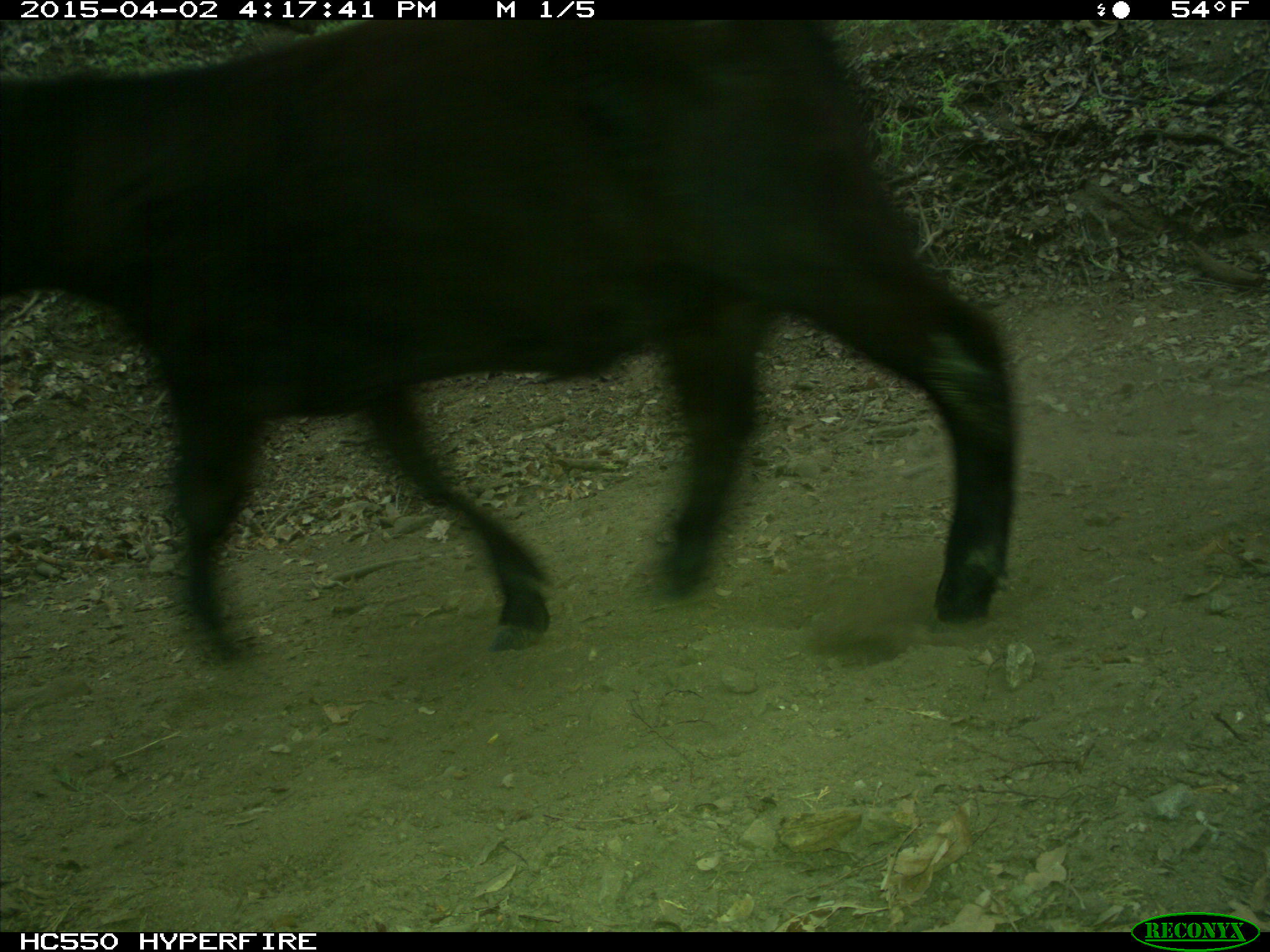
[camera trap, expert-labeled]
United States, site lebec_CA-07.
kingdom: Animalia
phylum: Chordata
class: Mammalia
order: Artiodactyla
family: Bovidae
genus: Bos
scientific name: Bos taurus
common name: domestic cow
Bos taurus (domestic cow).